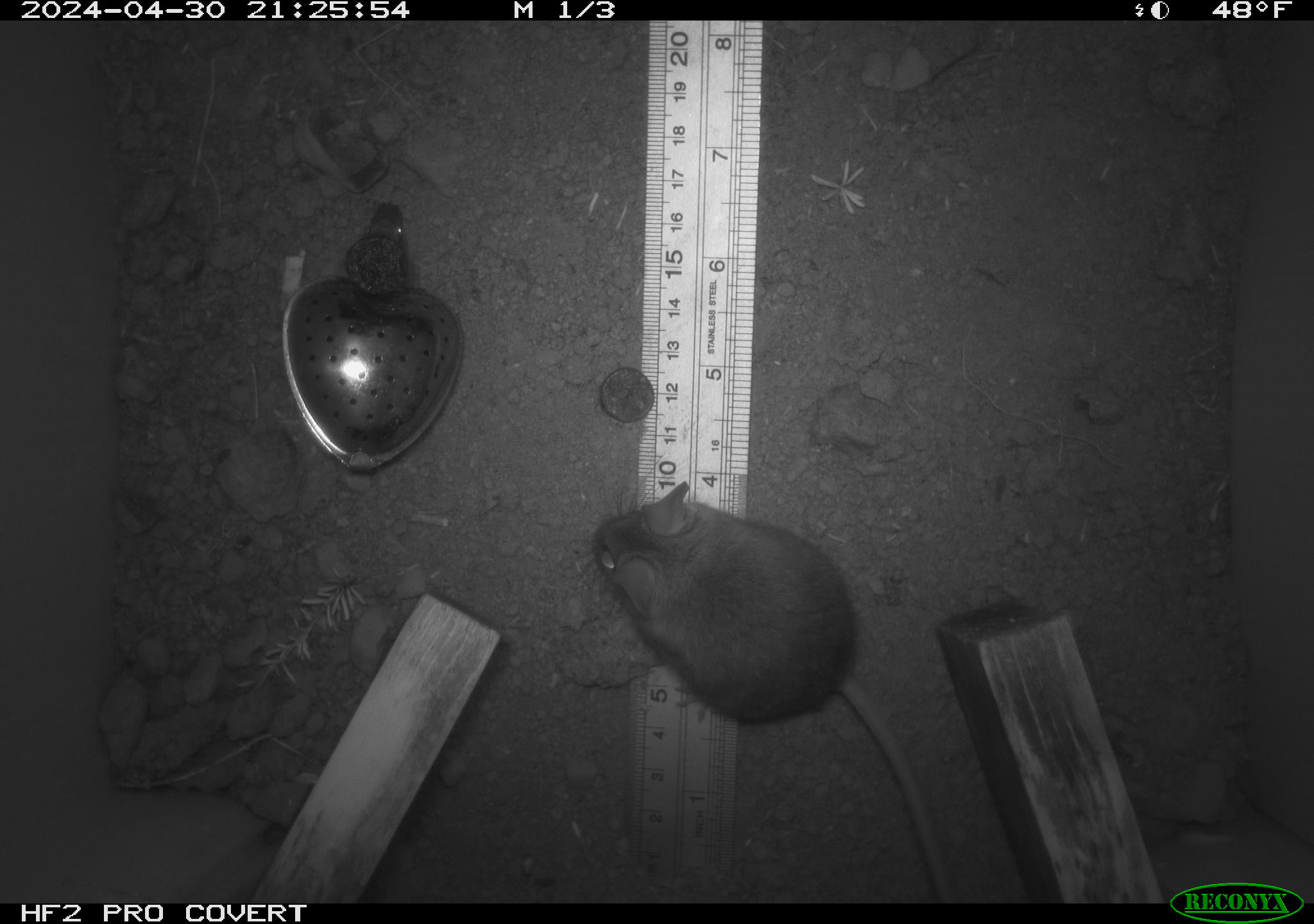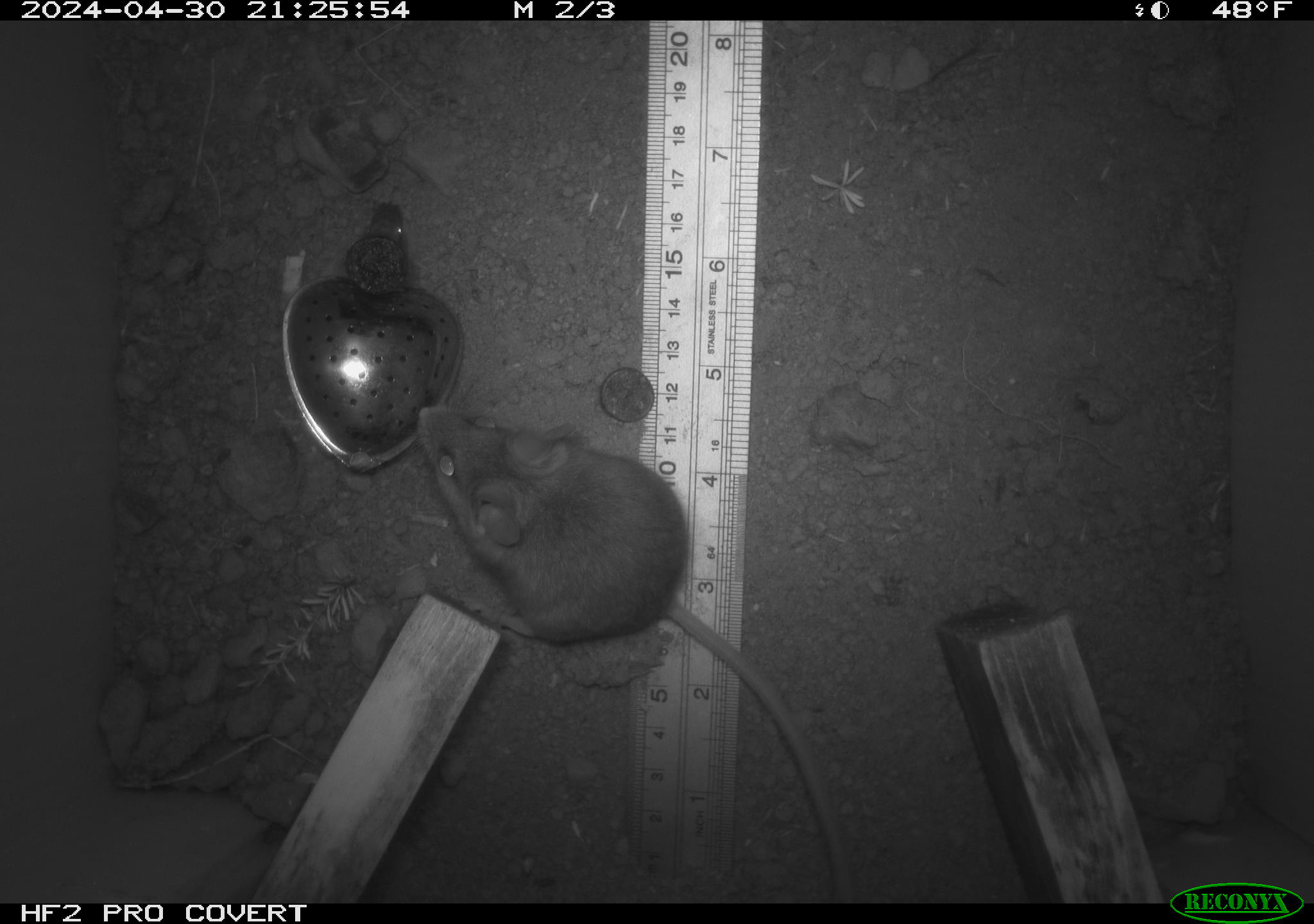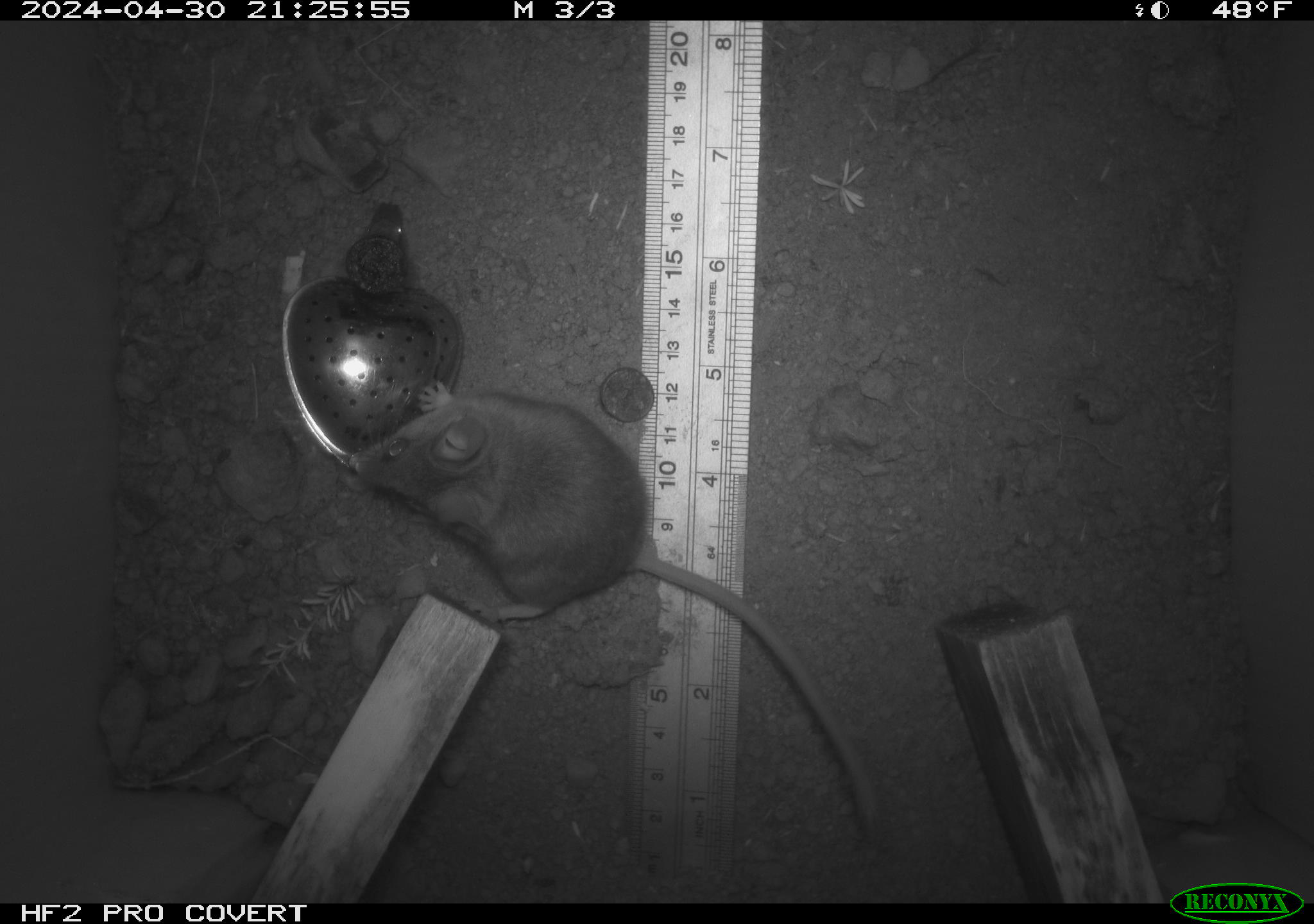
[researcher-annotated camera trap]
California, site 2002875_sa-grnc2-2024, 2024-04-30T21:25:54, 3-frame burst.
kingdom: Animalia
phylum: Chordata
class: Mammalia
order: Rodentia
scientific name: Rodentia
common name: rodent